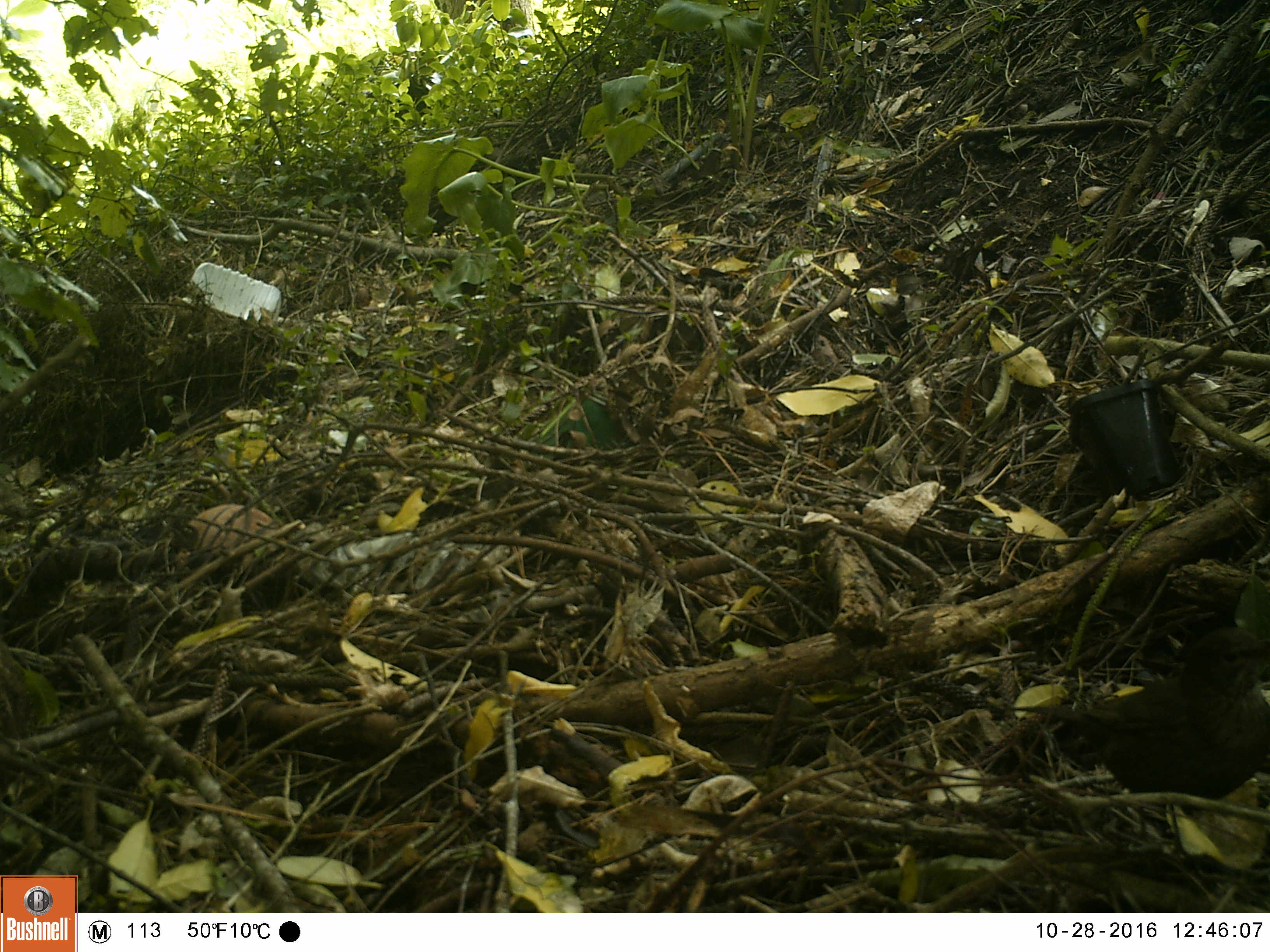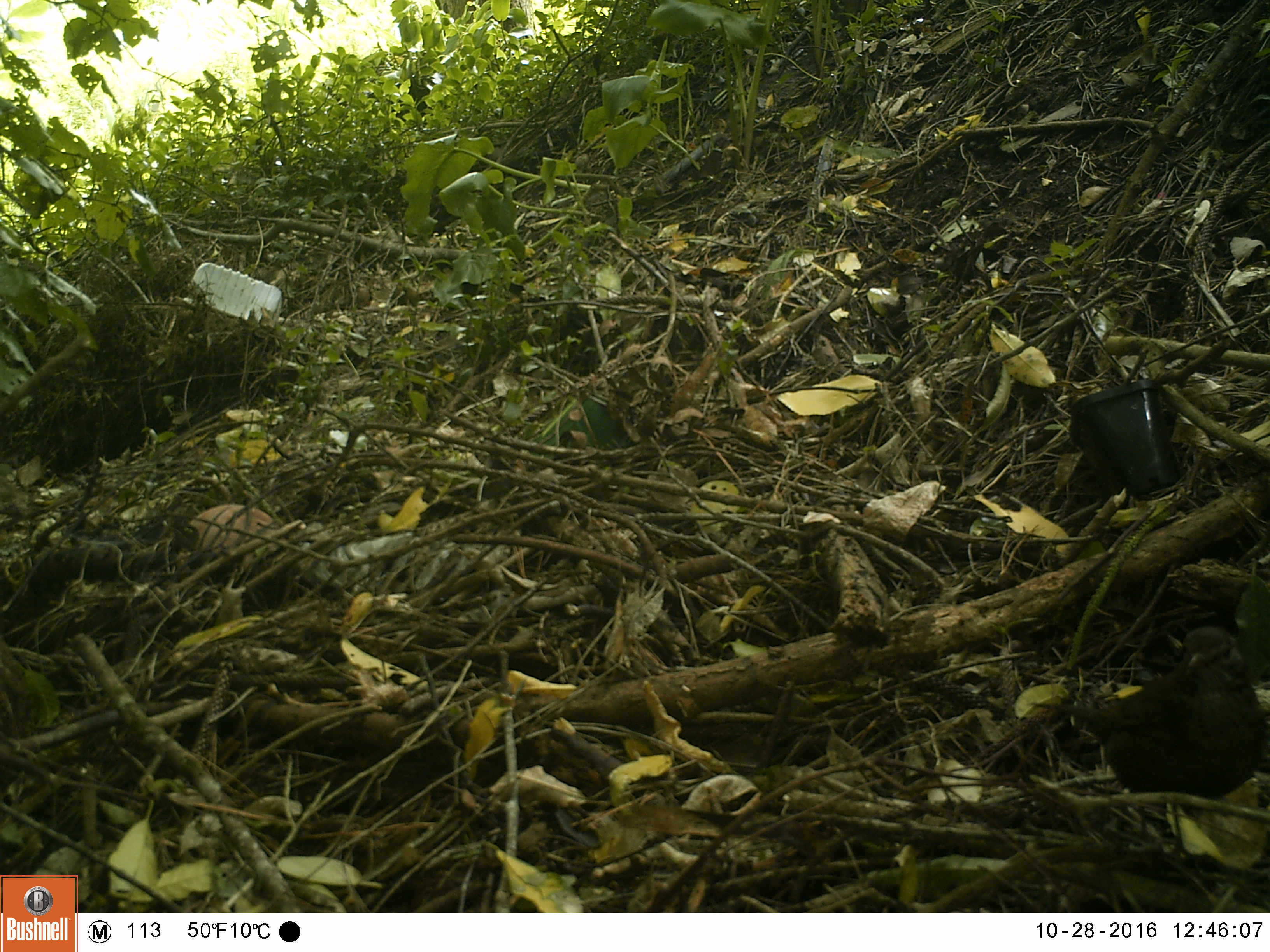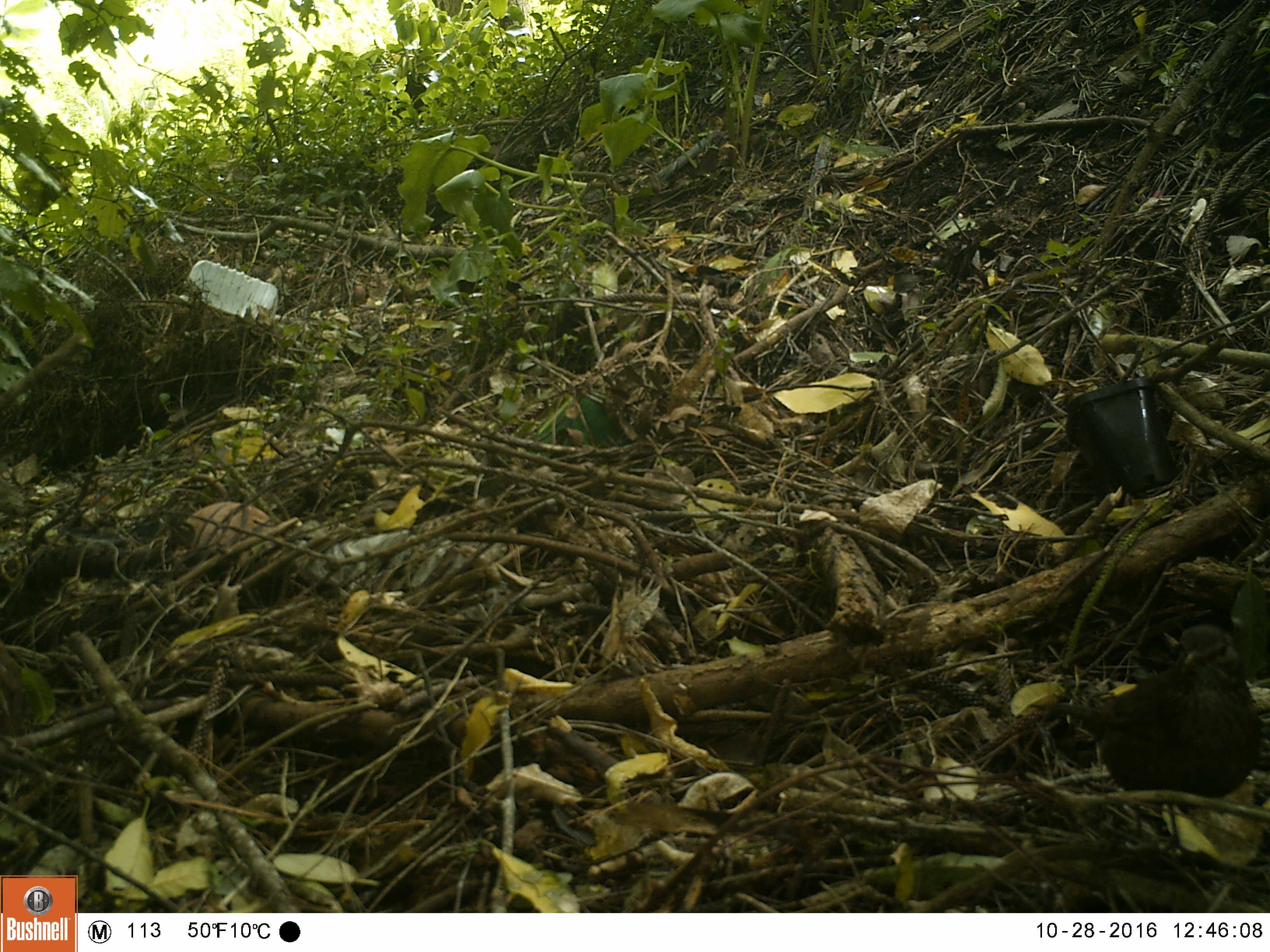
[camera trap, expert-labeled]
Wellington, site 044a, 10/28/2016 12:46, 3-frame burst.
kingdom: Animalia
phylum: Chordata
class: Aves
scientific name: Aves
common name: bird